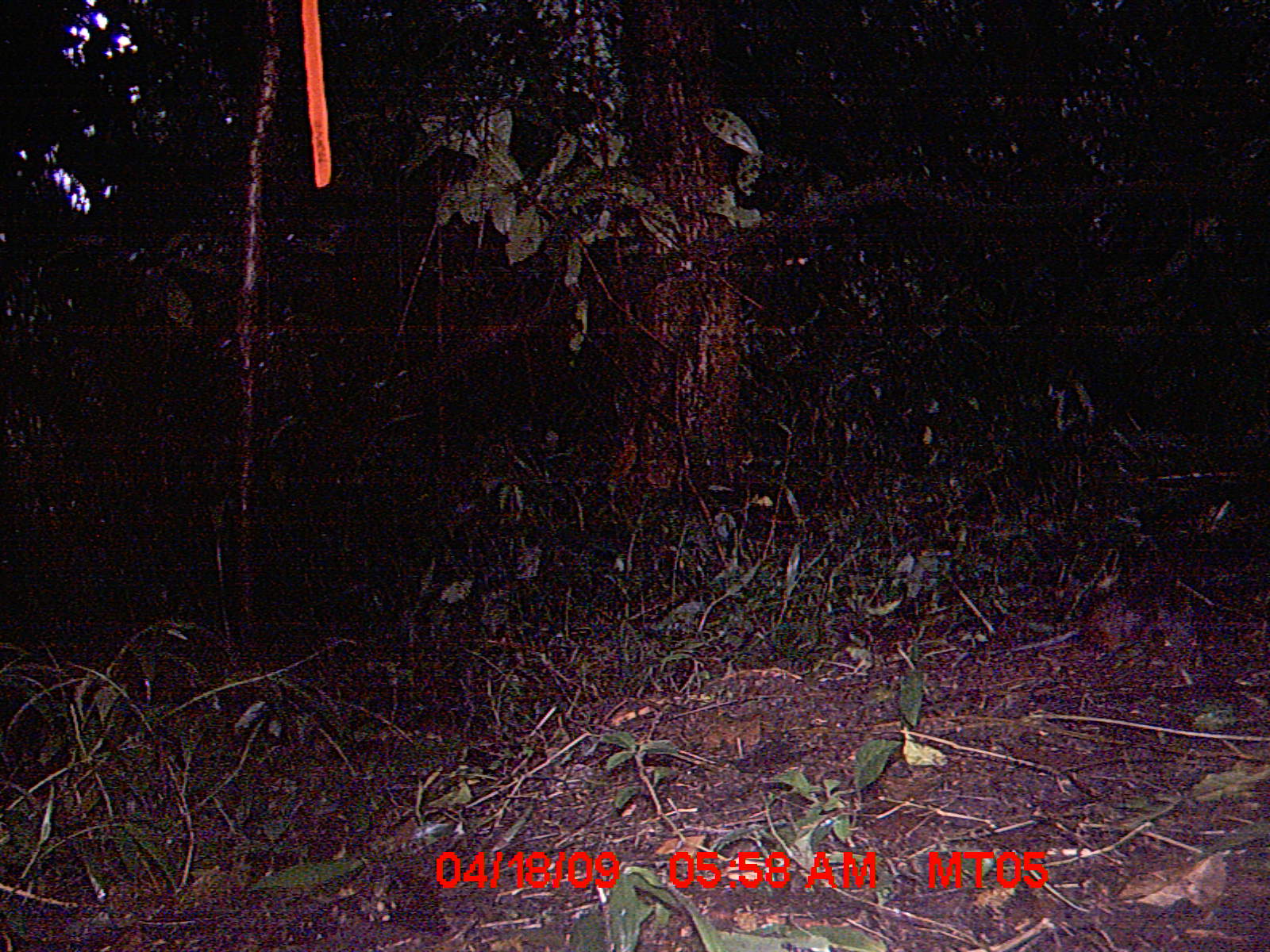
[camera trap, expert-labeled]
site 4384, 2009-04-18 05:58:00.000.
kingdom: Animalia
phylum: Chordata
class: Mammalia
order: Rodentia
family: Nesomyidae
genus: Nesomys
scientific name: Nesomys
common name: nesomys rodents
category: nesomys sp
Nesomys sp (nesomys rodents) (Nesomys), count 1.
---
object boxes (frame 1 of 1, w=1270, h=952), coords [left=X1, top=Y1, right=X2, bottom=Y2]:
nesomys sp: [left=952, top=577, right=1197, bottom=666]